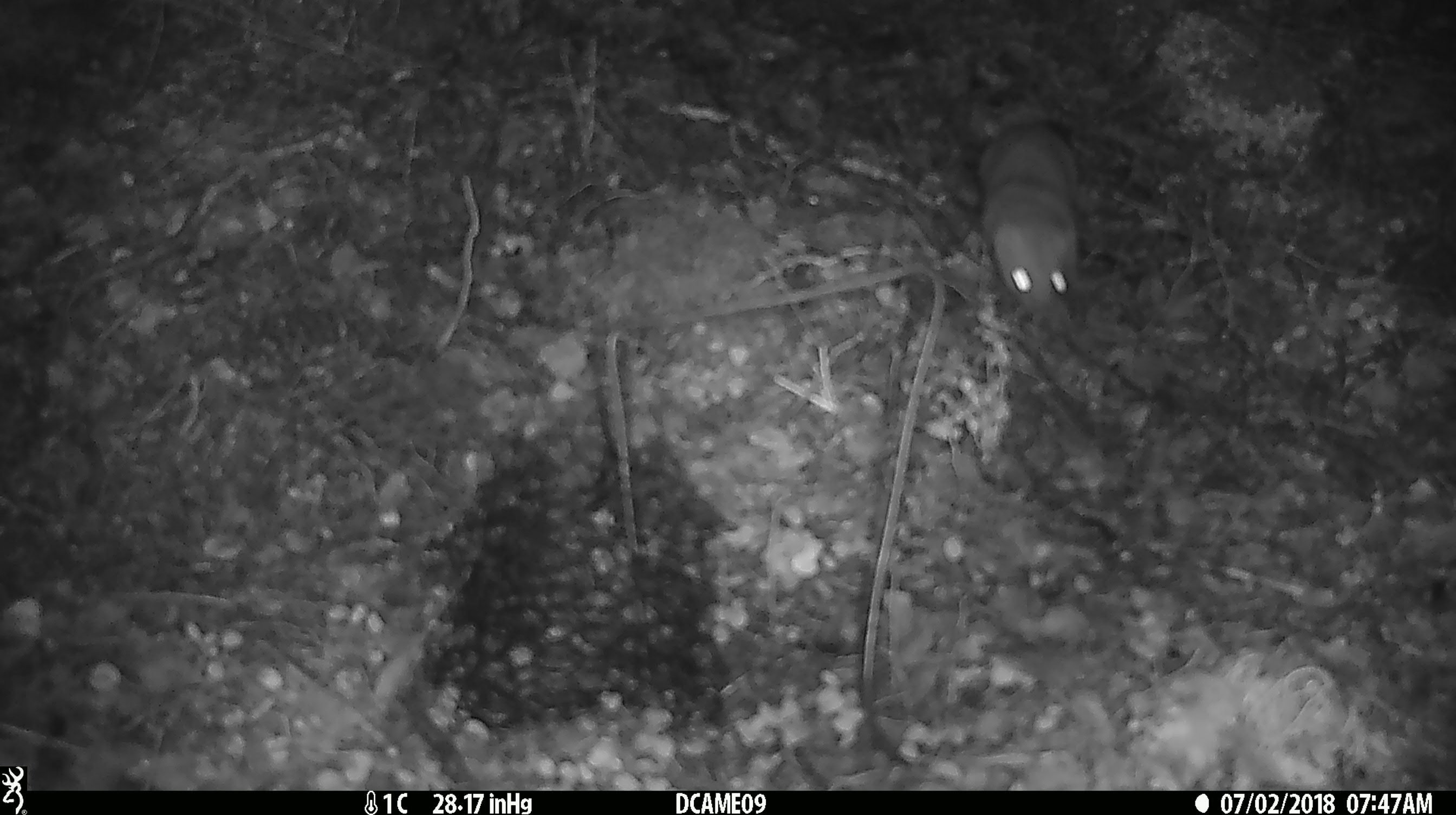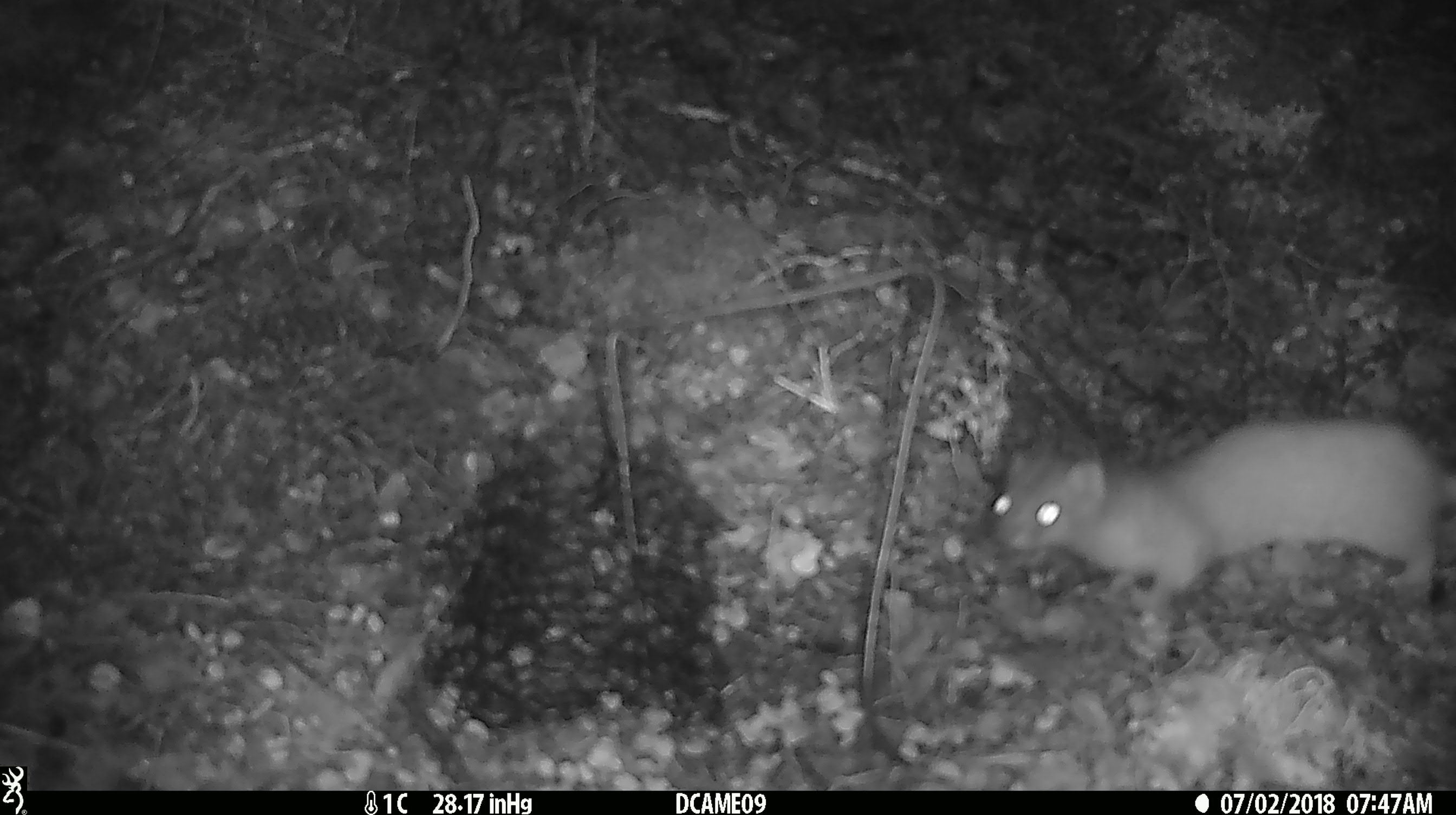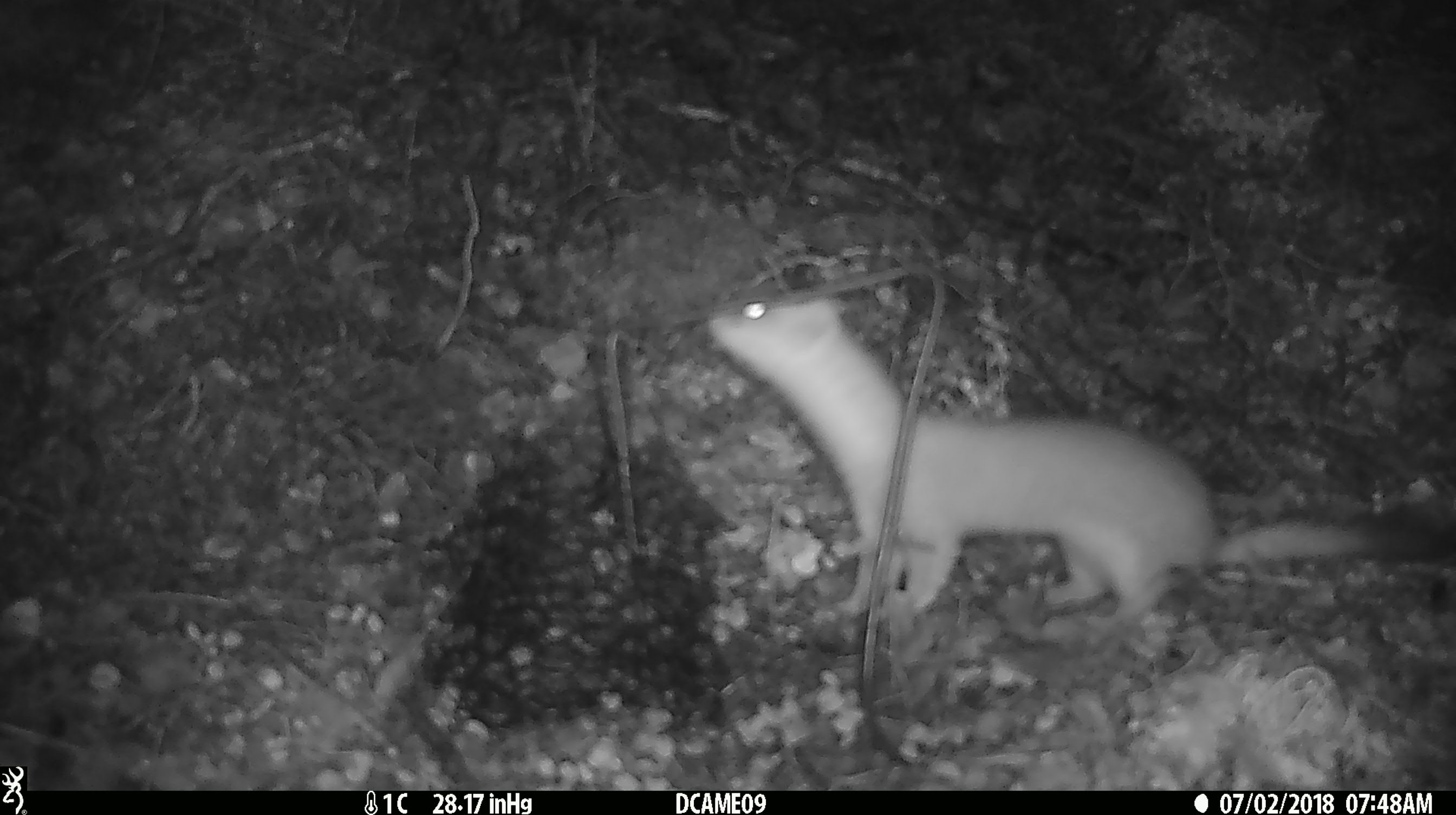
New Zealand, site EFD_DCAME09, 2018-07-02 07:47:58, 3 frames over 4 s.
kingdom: Animalia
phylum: Chordata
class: Mammalia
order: Rodentia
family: Muridae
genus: Rattus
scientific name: Rattus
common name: rat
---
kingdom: Animalia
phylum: Chordata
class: Mammalia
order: Carnivora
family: Mustelidae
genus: Mustela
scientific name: Mustela erminea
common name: stoat